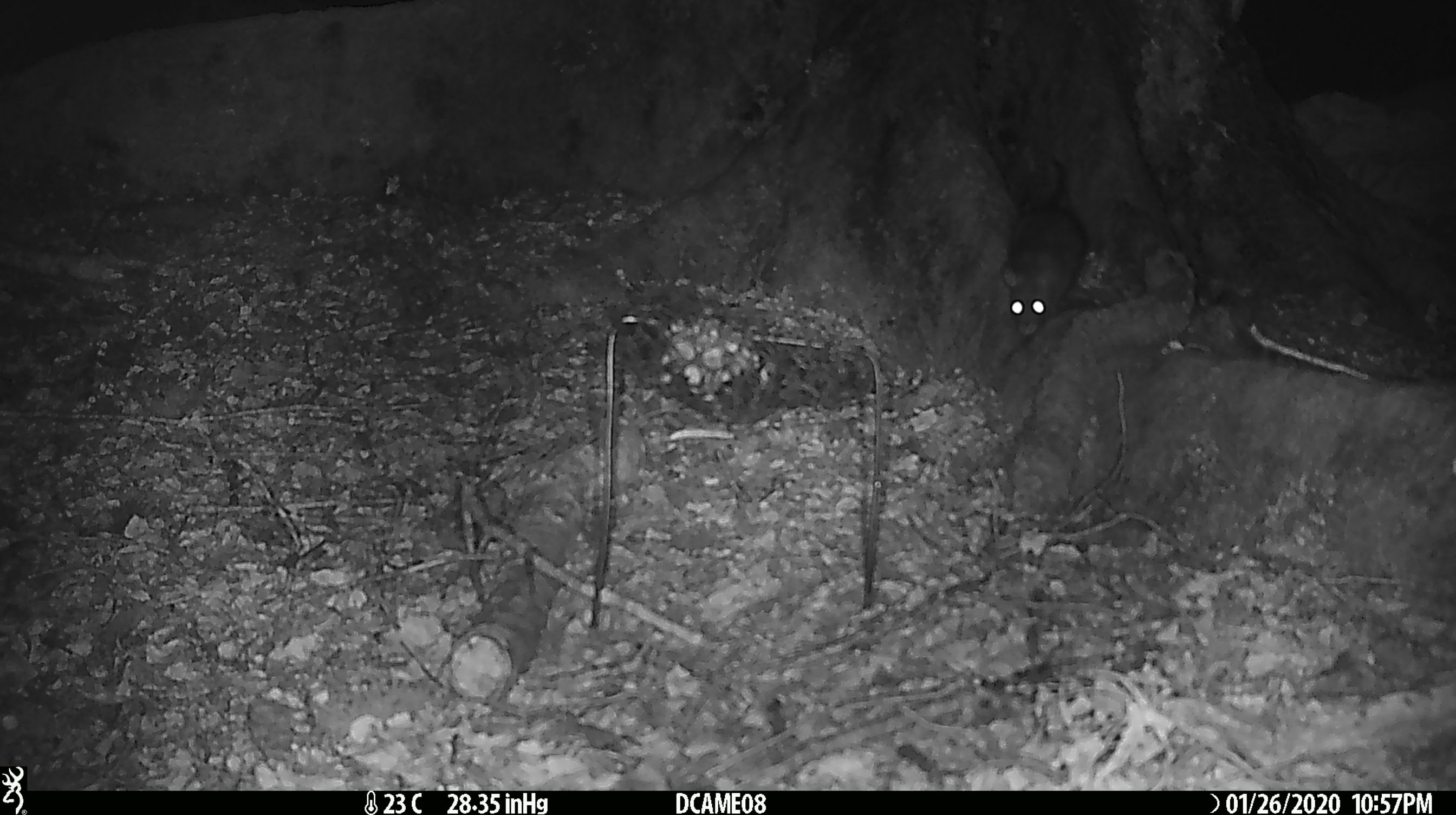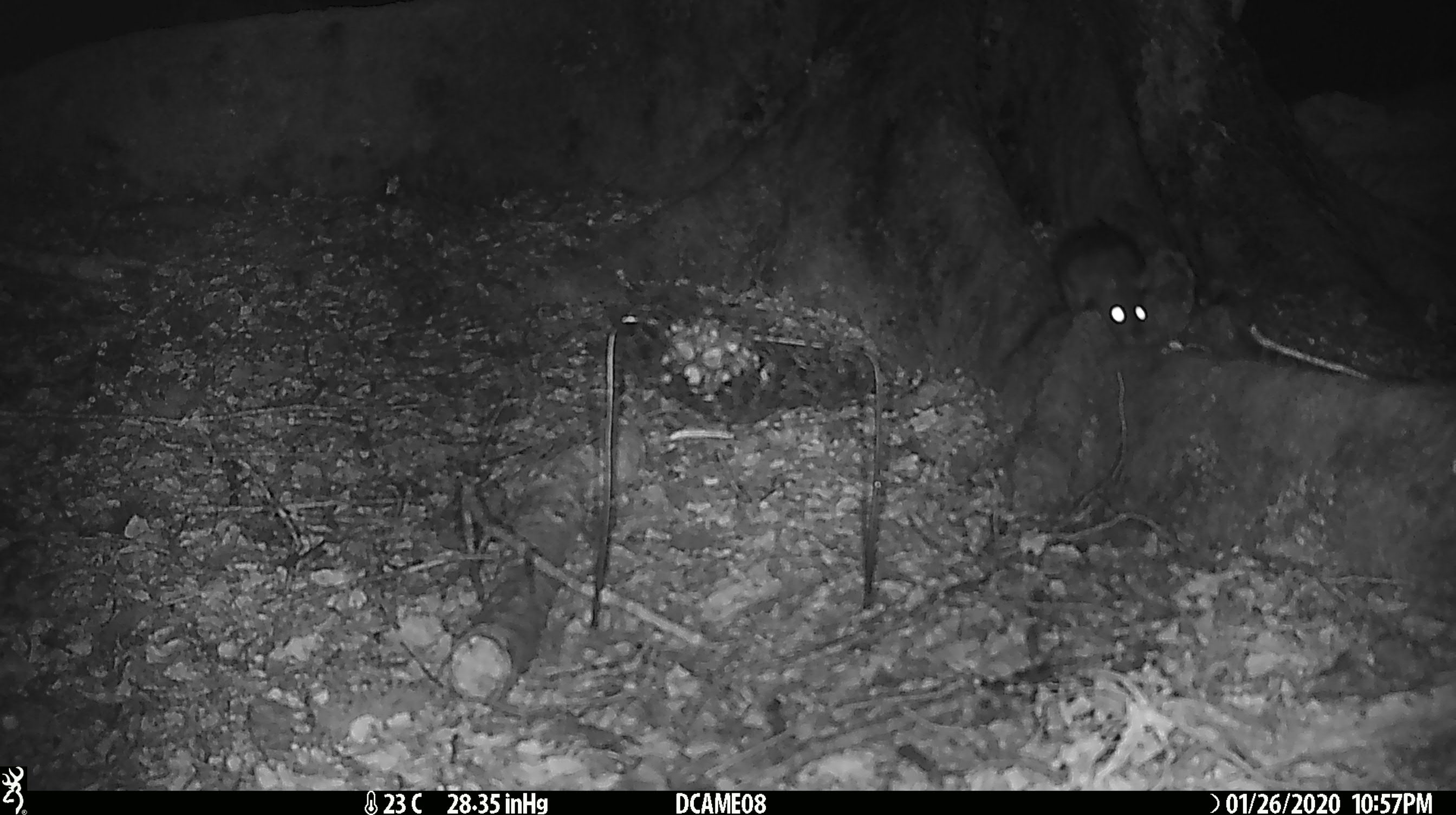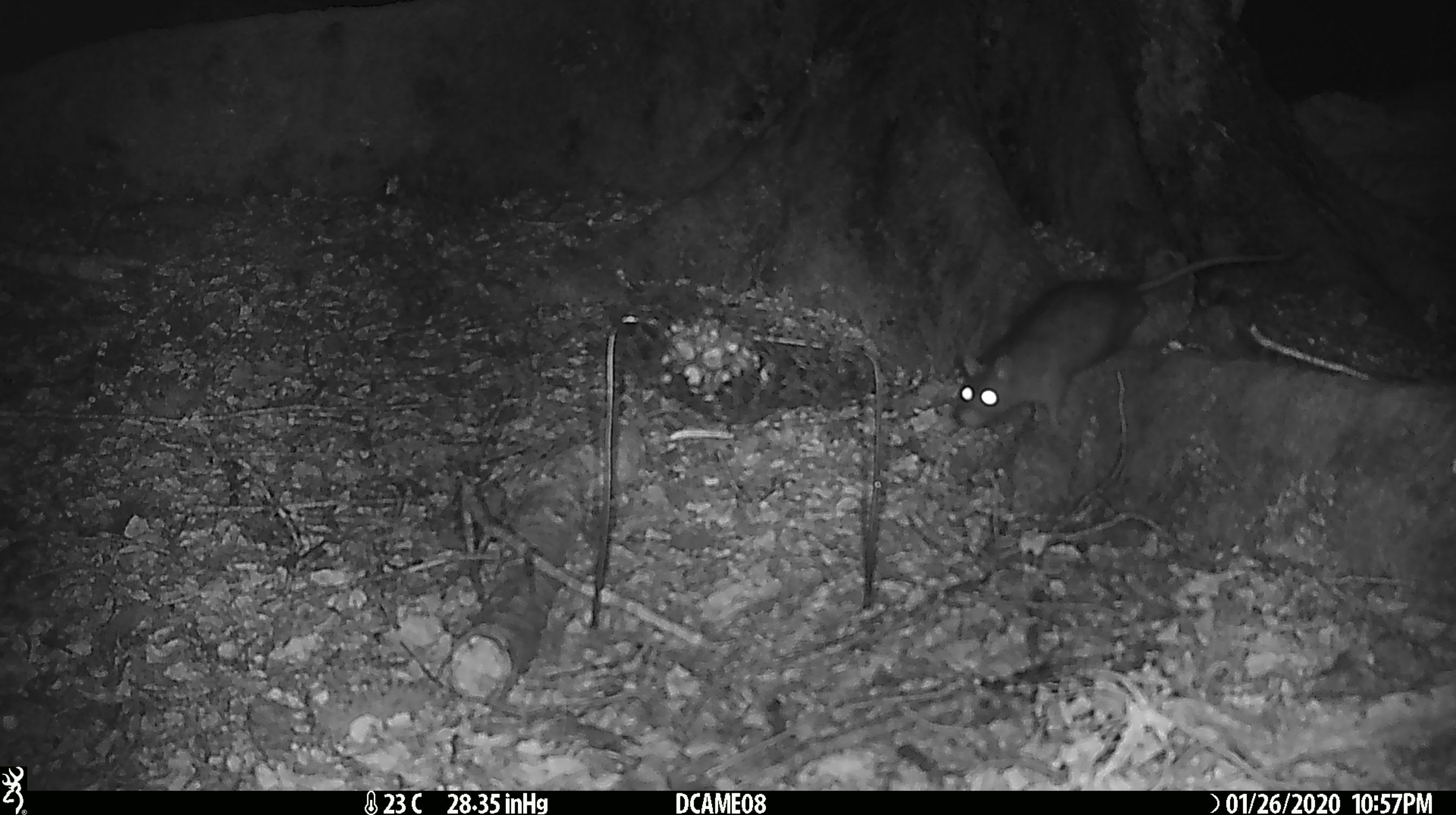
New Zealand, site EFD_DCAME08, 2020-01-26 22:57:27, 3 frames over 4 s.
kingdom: Animalia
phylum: Chordata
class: Mammalia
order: Rodentia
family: Muridae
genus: Rattus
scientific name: Rattus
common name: rat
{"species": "rat (Rattus)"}